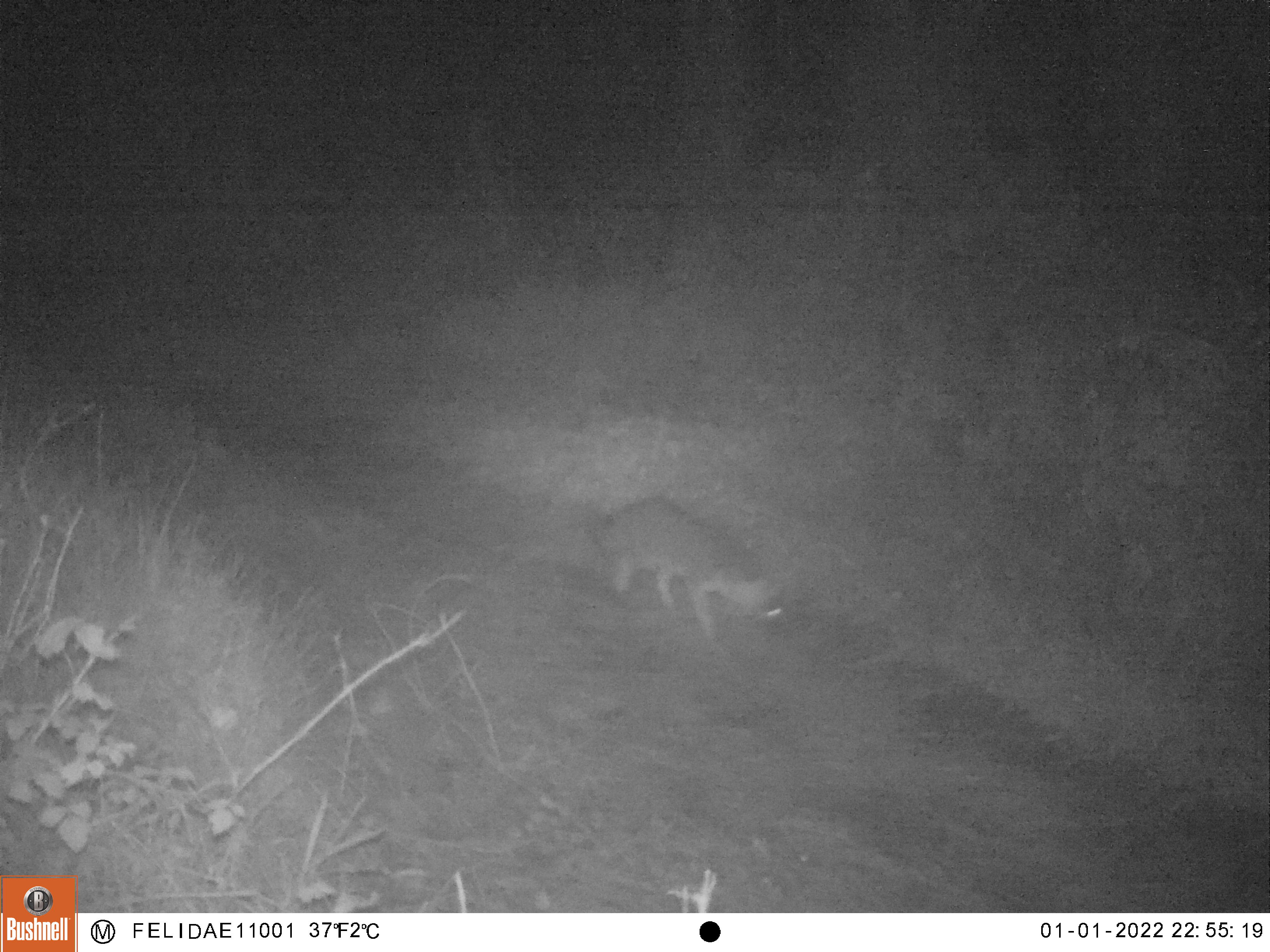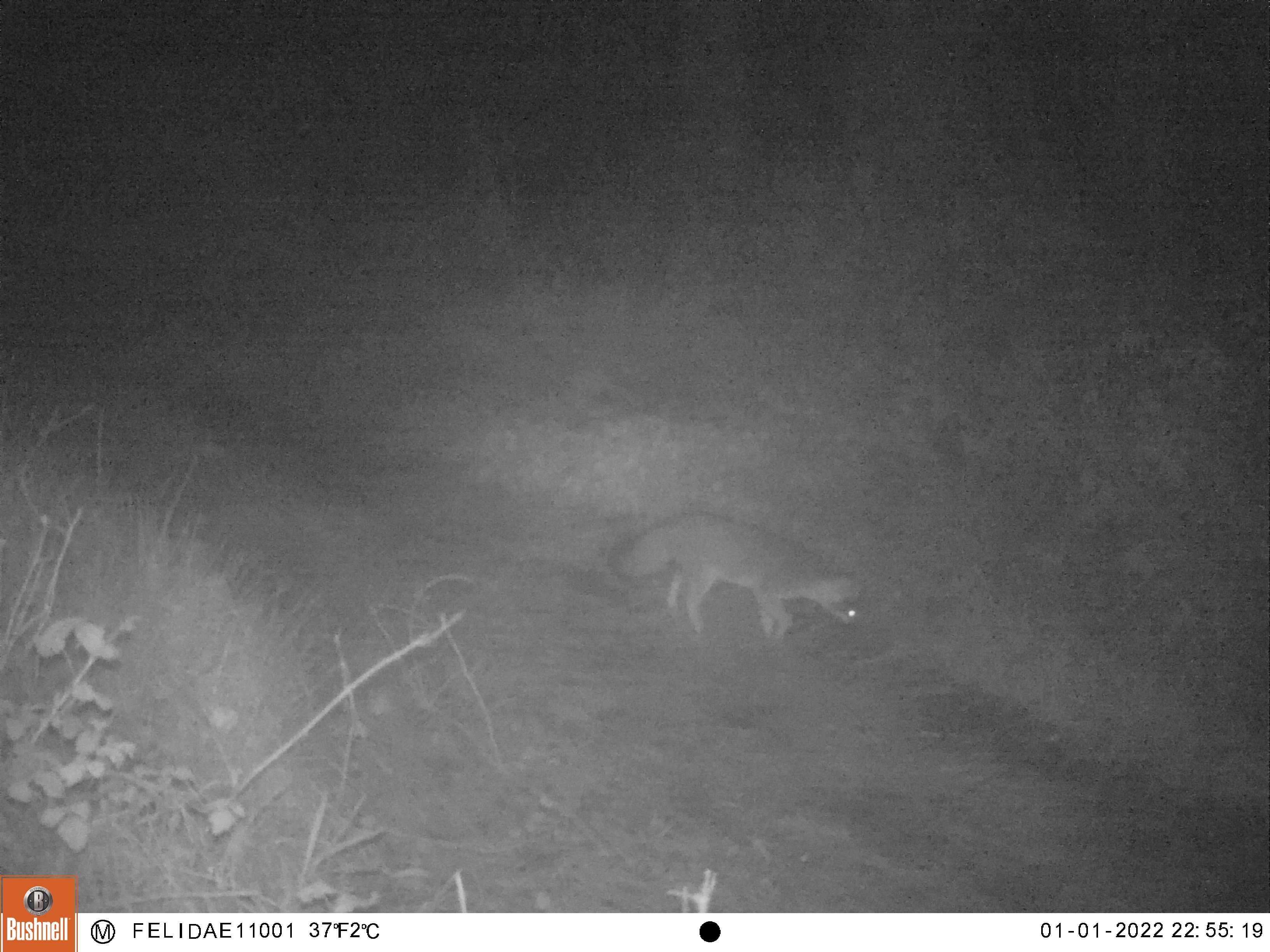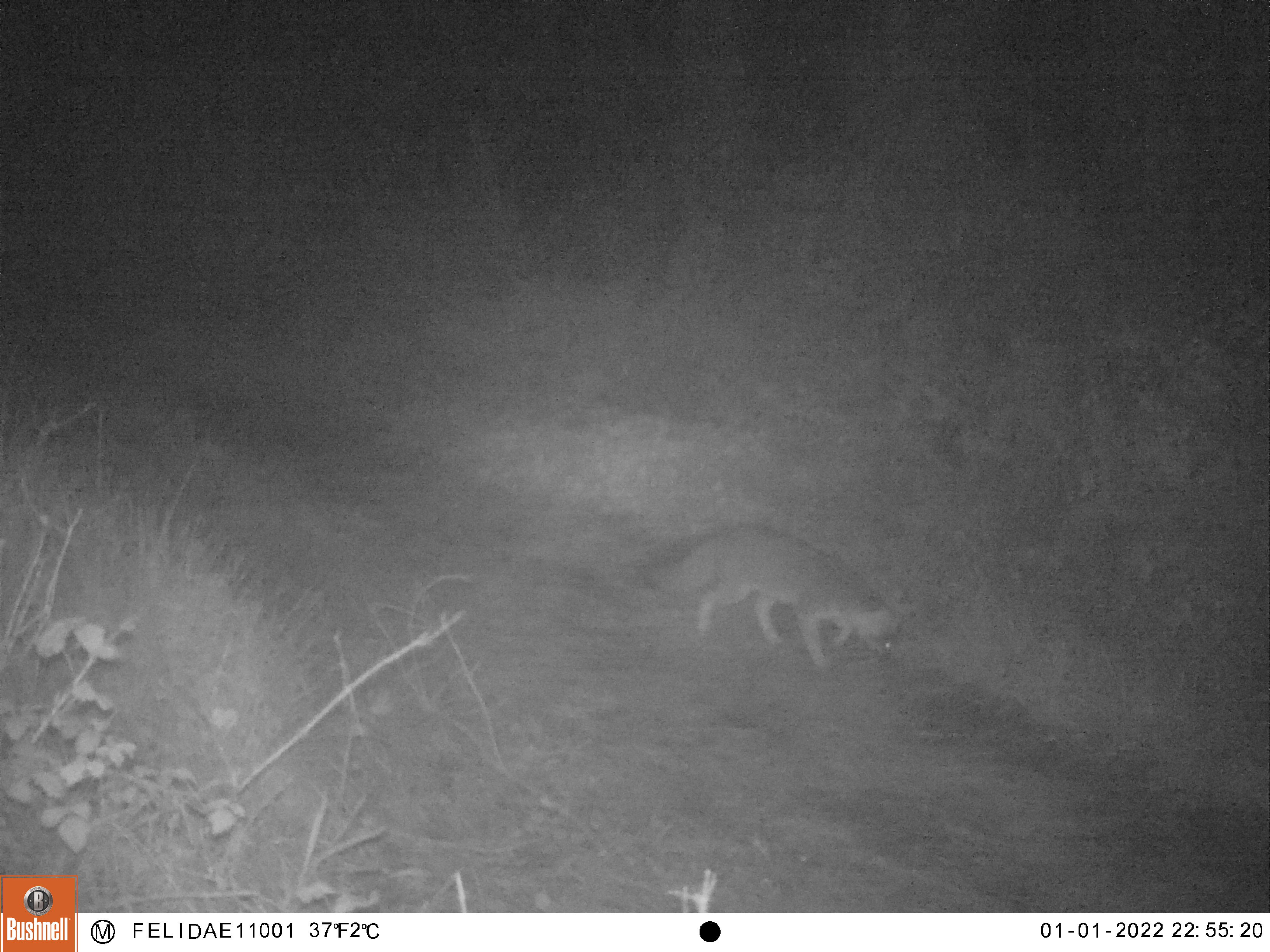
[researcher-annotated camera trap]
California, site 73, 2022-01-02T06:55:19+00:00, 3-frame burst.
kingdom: Animalia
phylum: Chordata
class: Mammalia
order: Carnivora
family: Canidae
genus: Urocyon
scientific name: Urocyon cinereoargenteus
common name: gray fox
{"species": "gray fox (Urocyon cinereoargenteus)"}